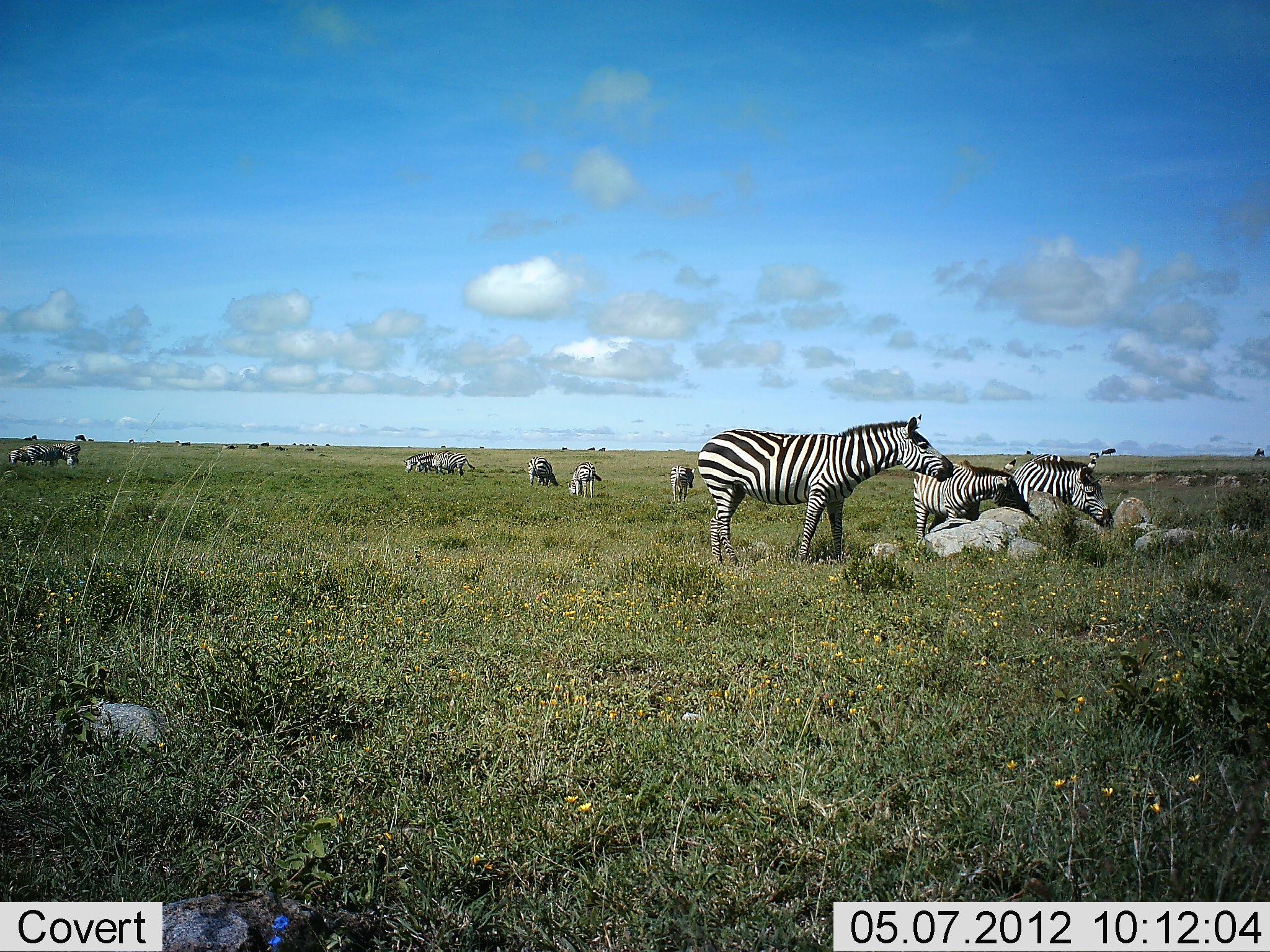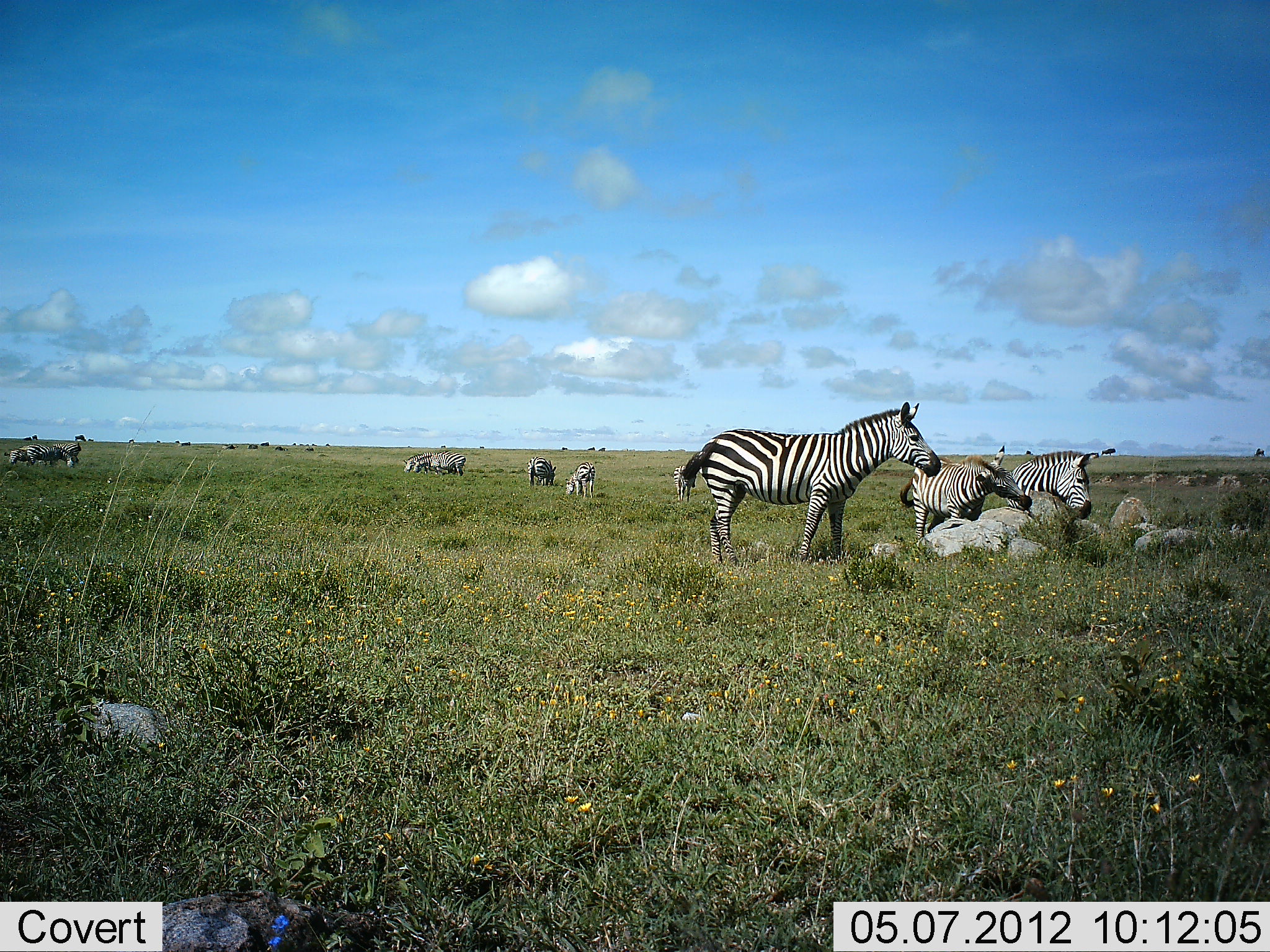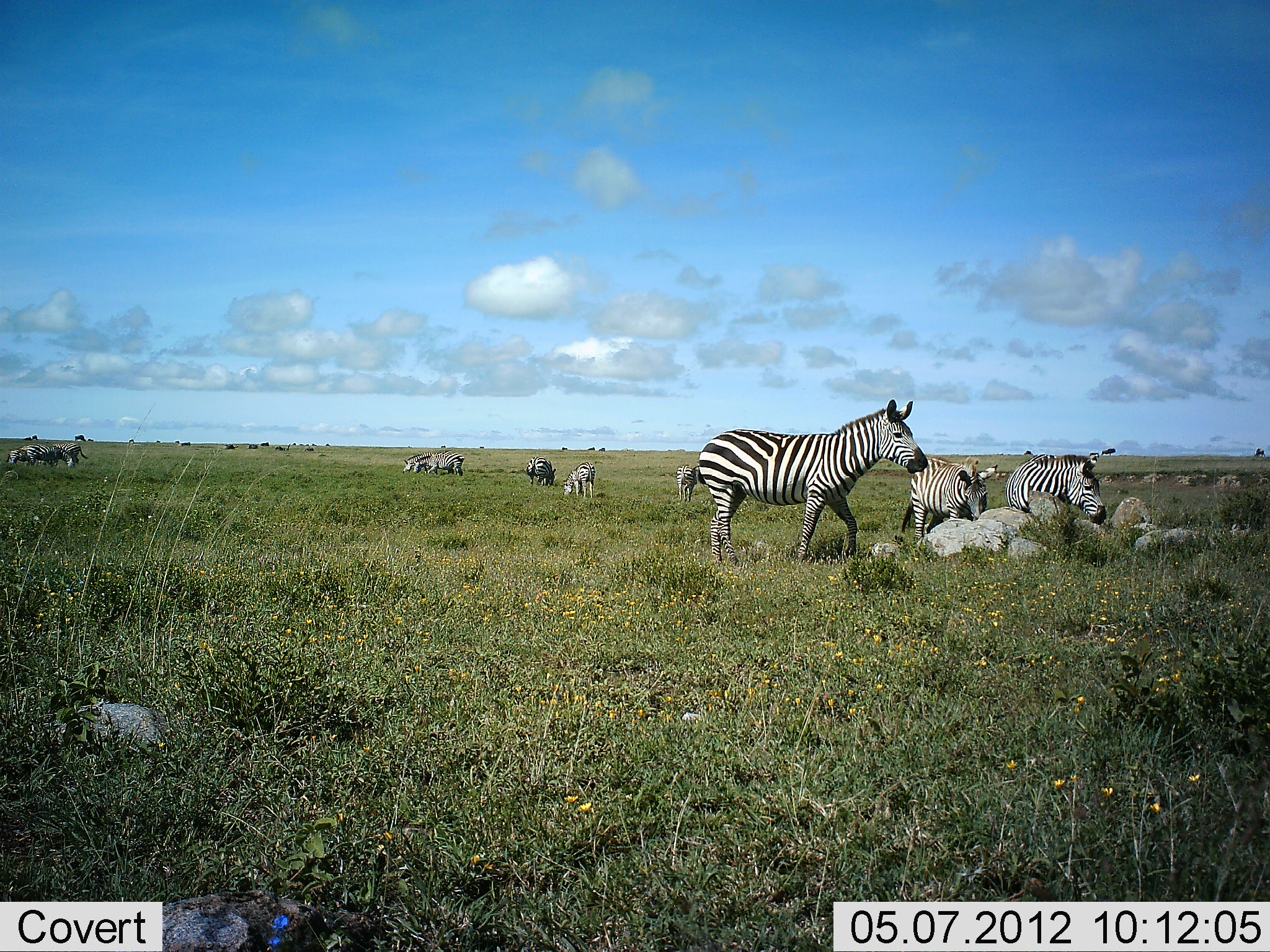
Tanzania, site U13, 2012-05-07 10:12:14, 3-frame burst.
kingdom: Animalia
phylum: Chordata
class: Mammalia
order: Perissodactyla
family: Equidae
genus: Equus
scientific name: Equus quagga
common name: plains zebra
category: zebra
Zebra (plains zebra) (Equus quagga), count 11-50. Behavior (volunteer vote fractions): standing 83%, resting 0%, moving 17%, interacting 8%. Young present (vote fraction): 17%. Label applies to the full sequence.